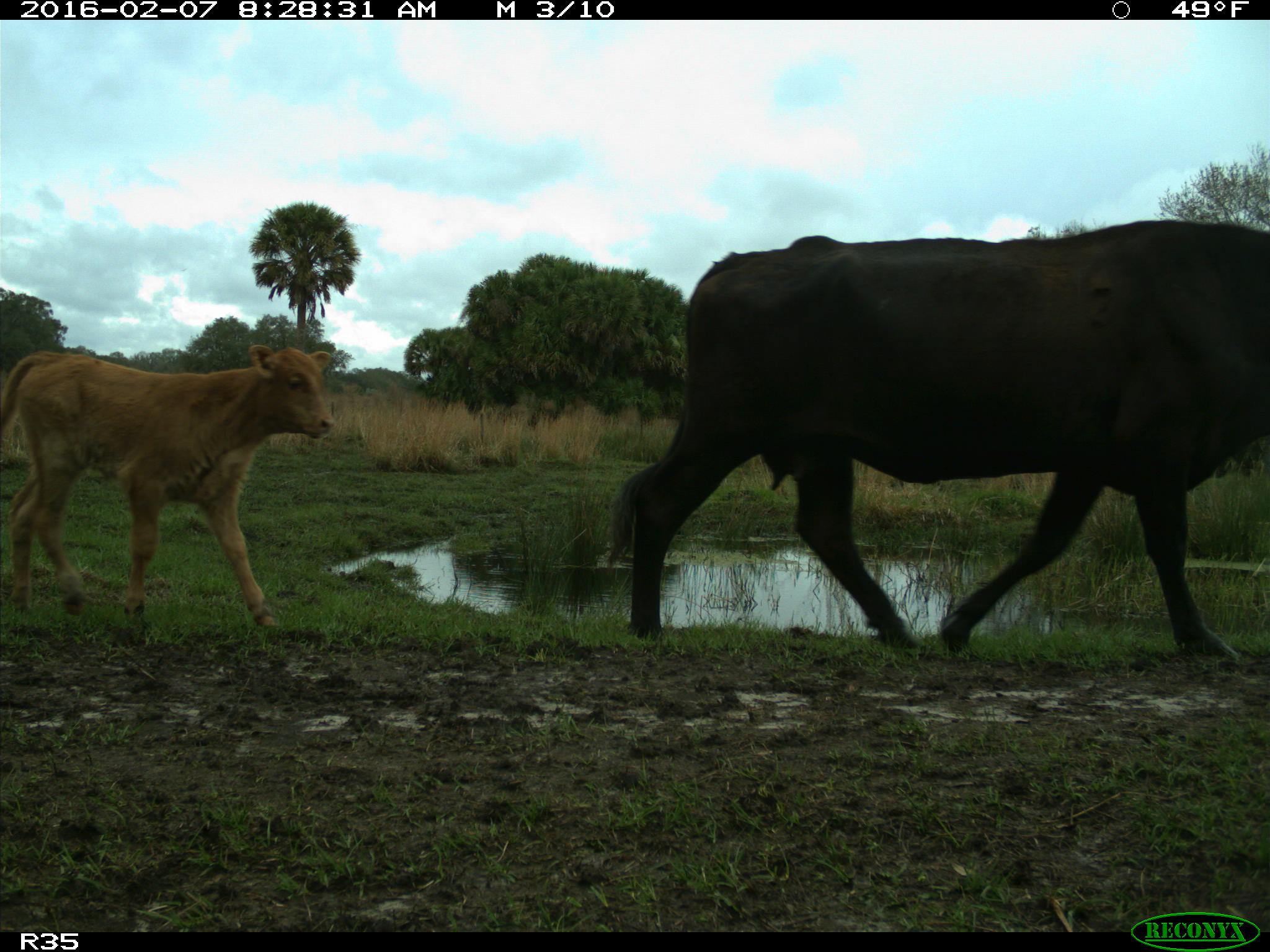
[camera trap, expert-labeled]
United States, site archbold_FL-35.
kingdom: Animalia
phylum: Chordata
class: Mammalia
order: Artiodactyla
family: Bovidae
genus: Bos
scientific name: Bos taurus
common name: domestic cow